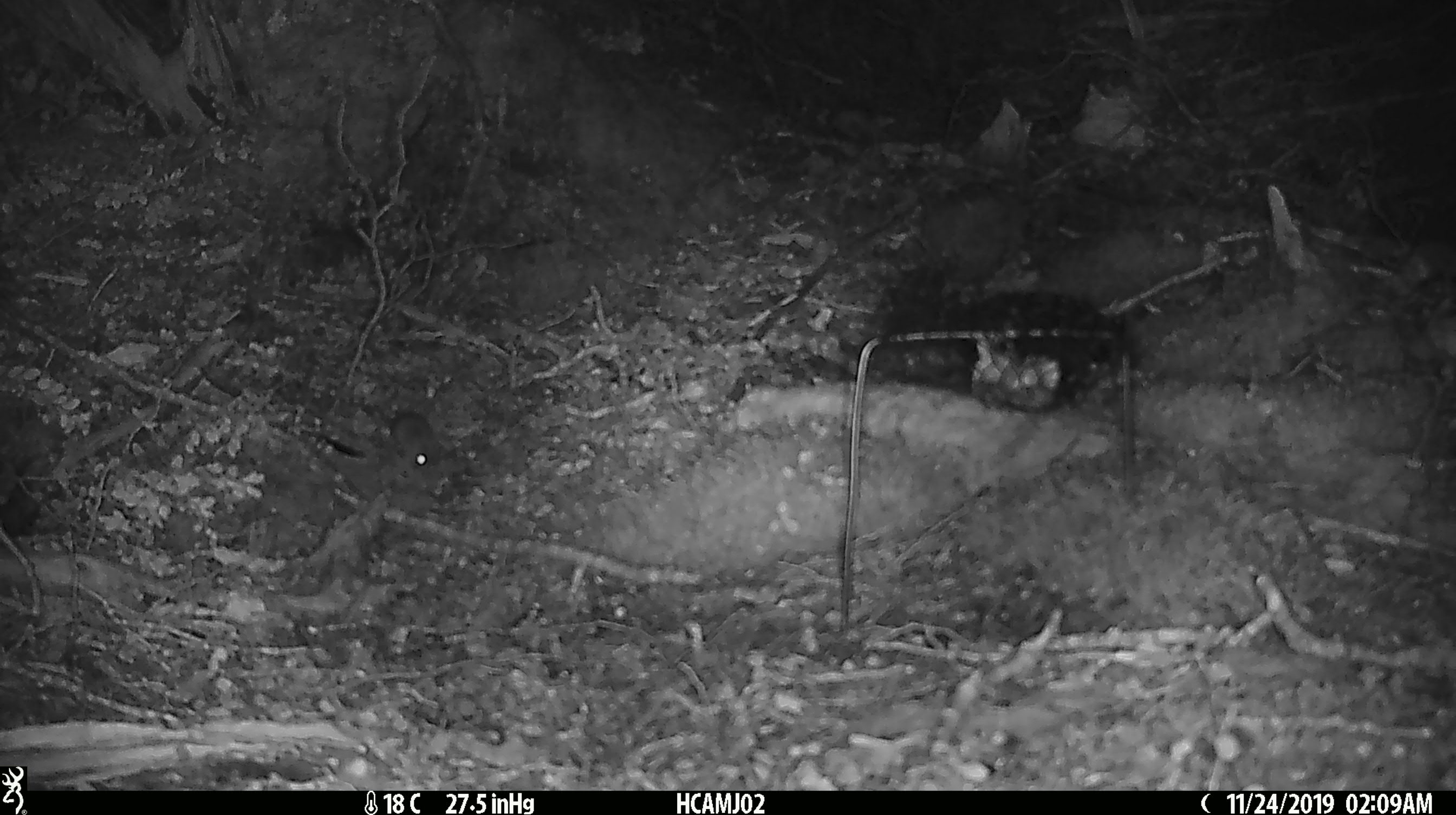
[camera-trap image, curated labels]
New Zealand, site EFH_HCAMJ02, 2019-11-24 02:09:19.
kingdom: Animalia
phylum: Chordata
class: Mammalia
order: Rodentia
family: Muridae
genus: Mus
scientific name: Mus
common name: mouse